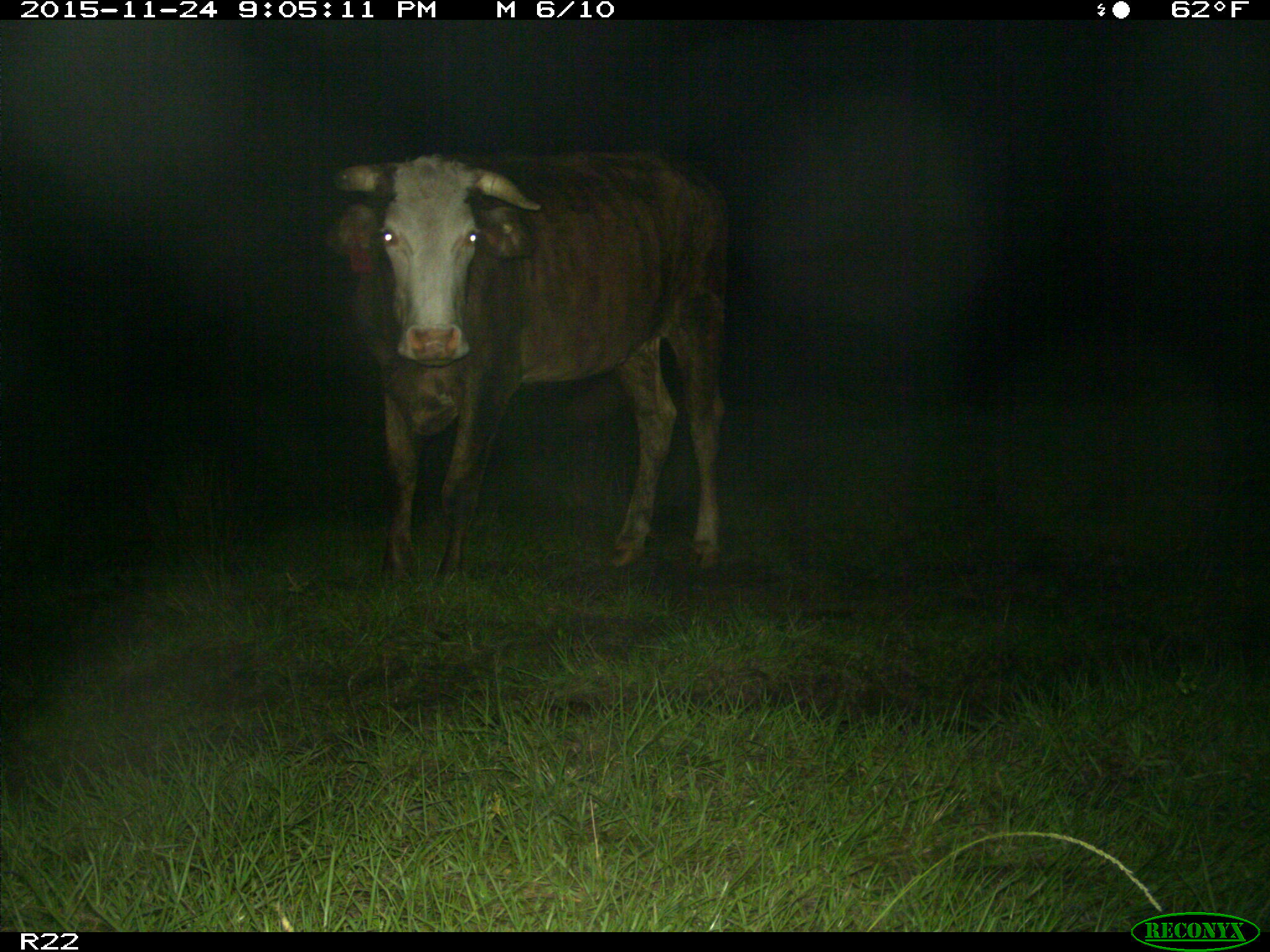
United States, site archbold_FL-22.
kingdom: Animalia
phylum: Chordata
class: Mammalia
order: Artiodactyla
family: Bovidae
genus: Bos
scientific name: Bos taurus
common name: domestic cow